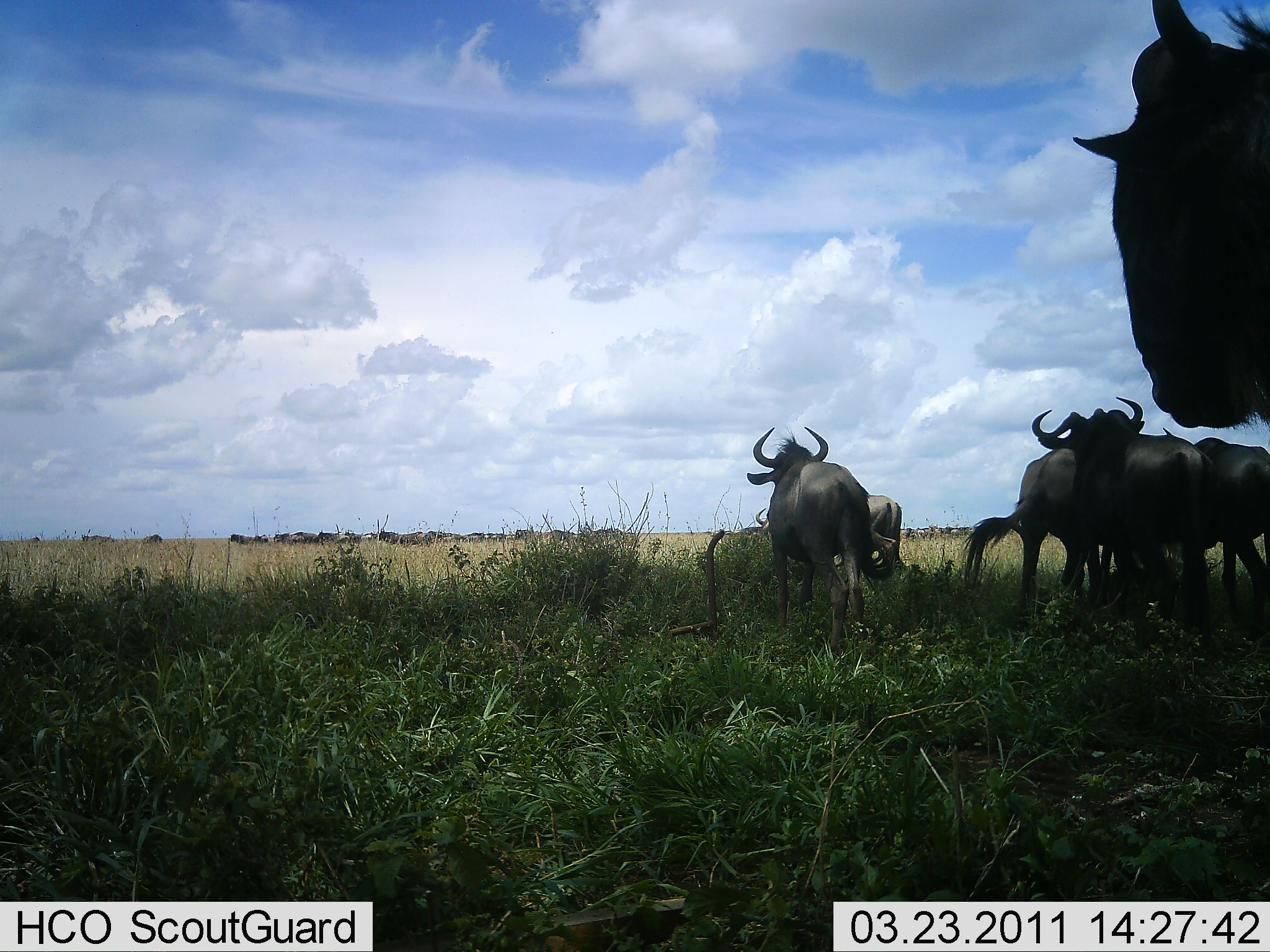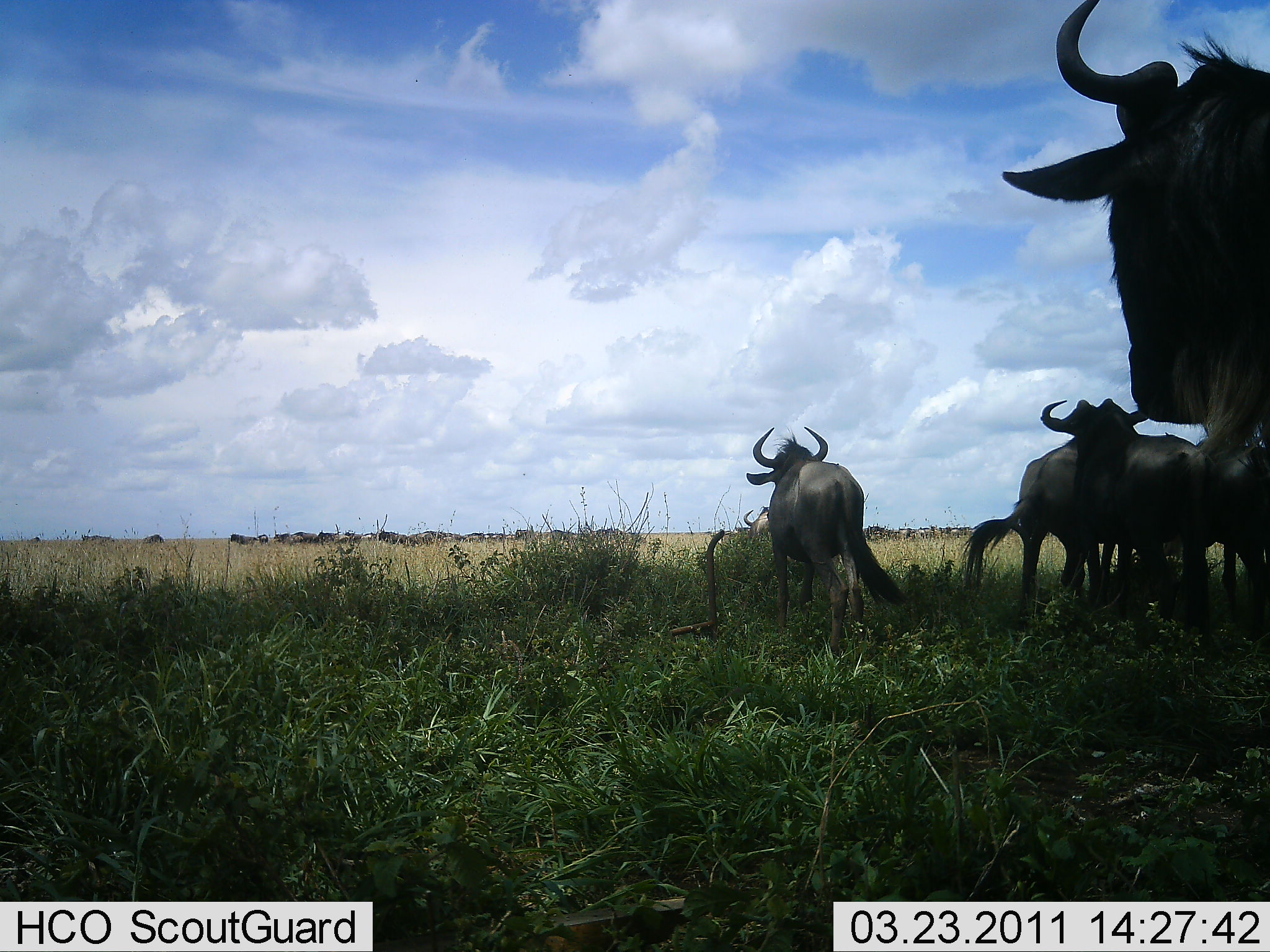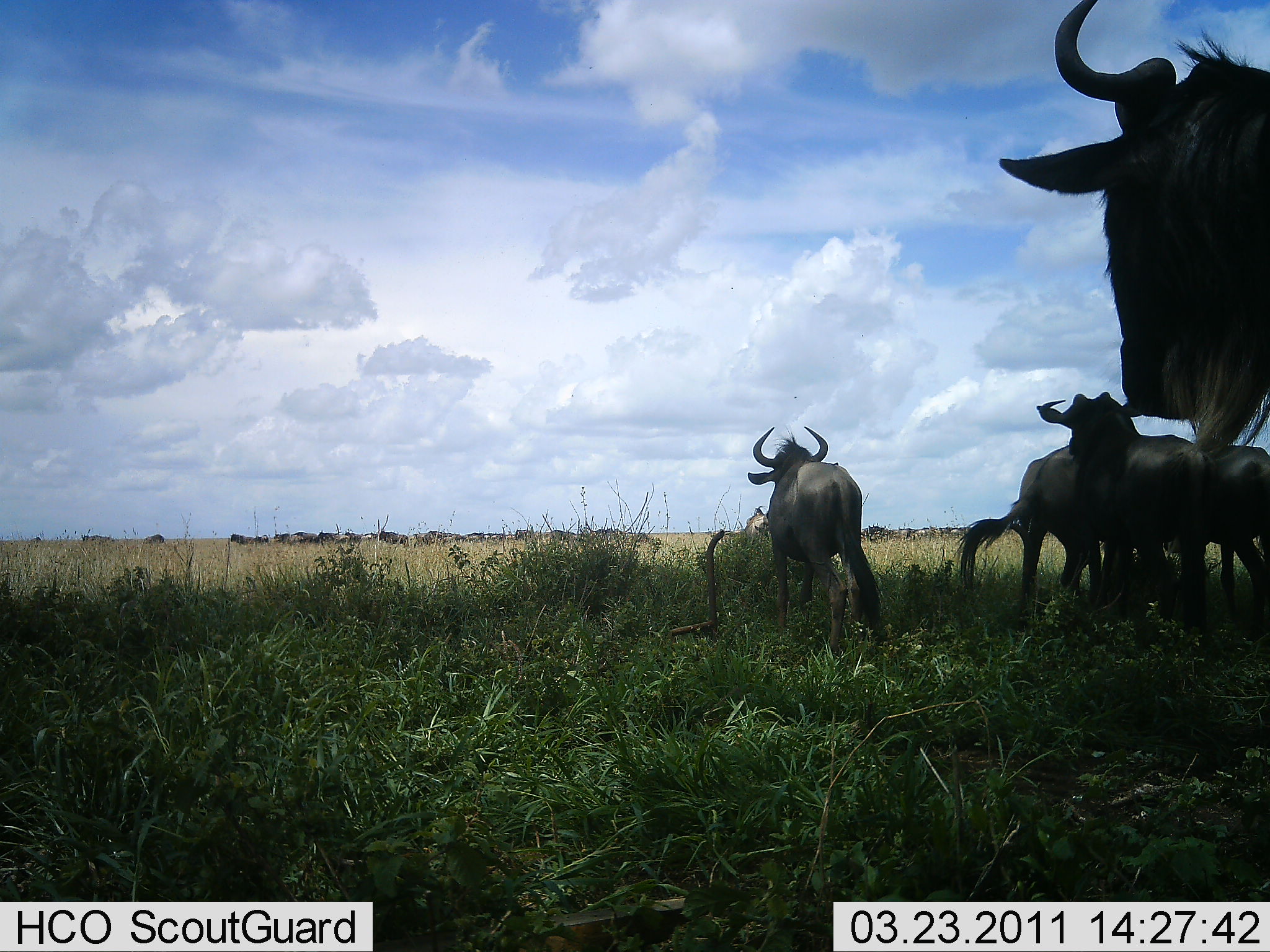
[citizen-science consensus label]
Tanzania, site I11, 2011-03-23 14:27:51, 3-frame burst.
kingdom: Animalia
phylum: Chordata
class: Mammalia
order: Artiodactyla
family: Bovidae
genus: Connochaetes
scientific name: Connochaetes taurinus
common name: blue wildebeest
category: wildebeest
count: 5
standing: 80%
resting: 0%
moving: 40%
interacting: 10%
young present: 0%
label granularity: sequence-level